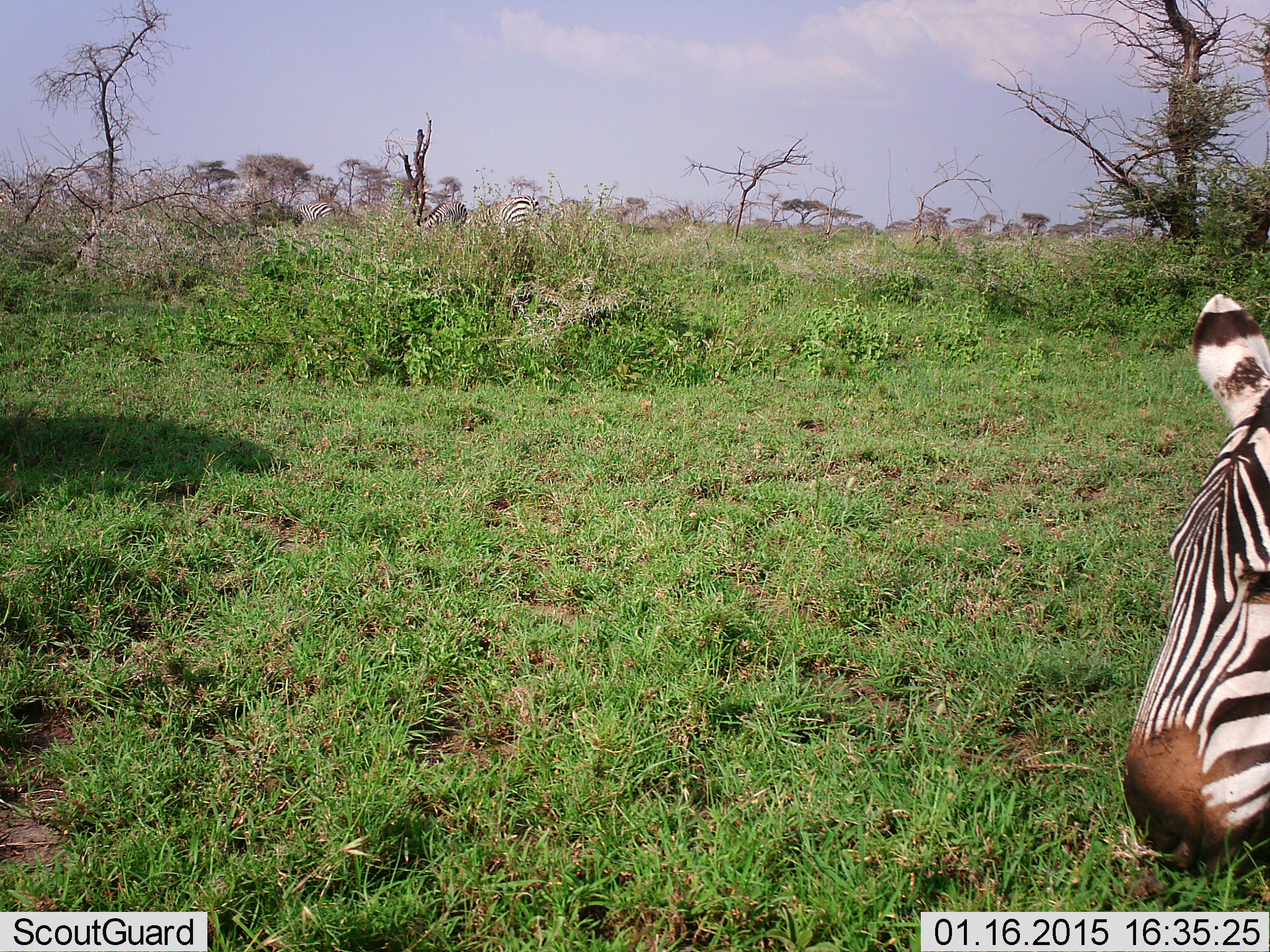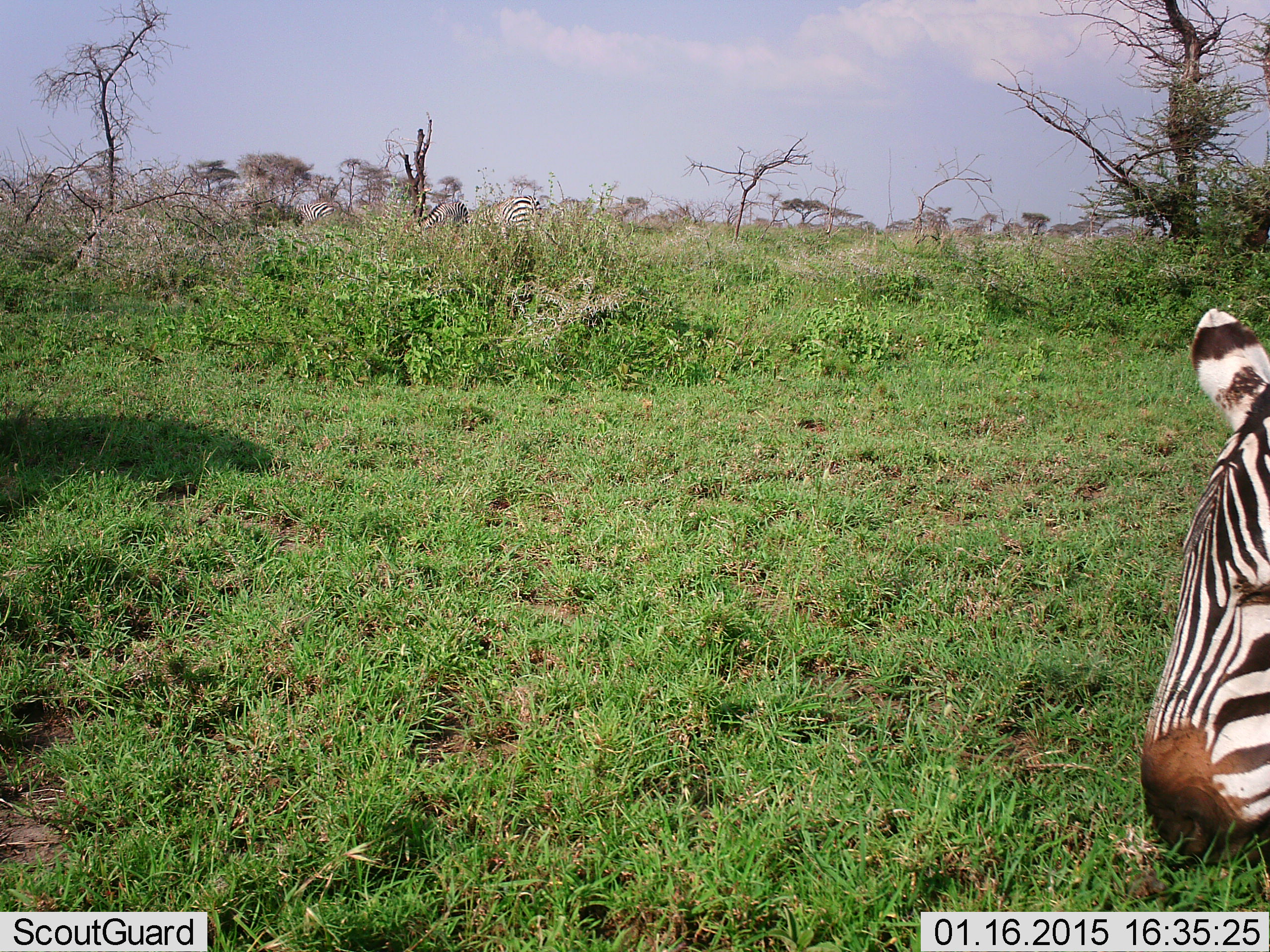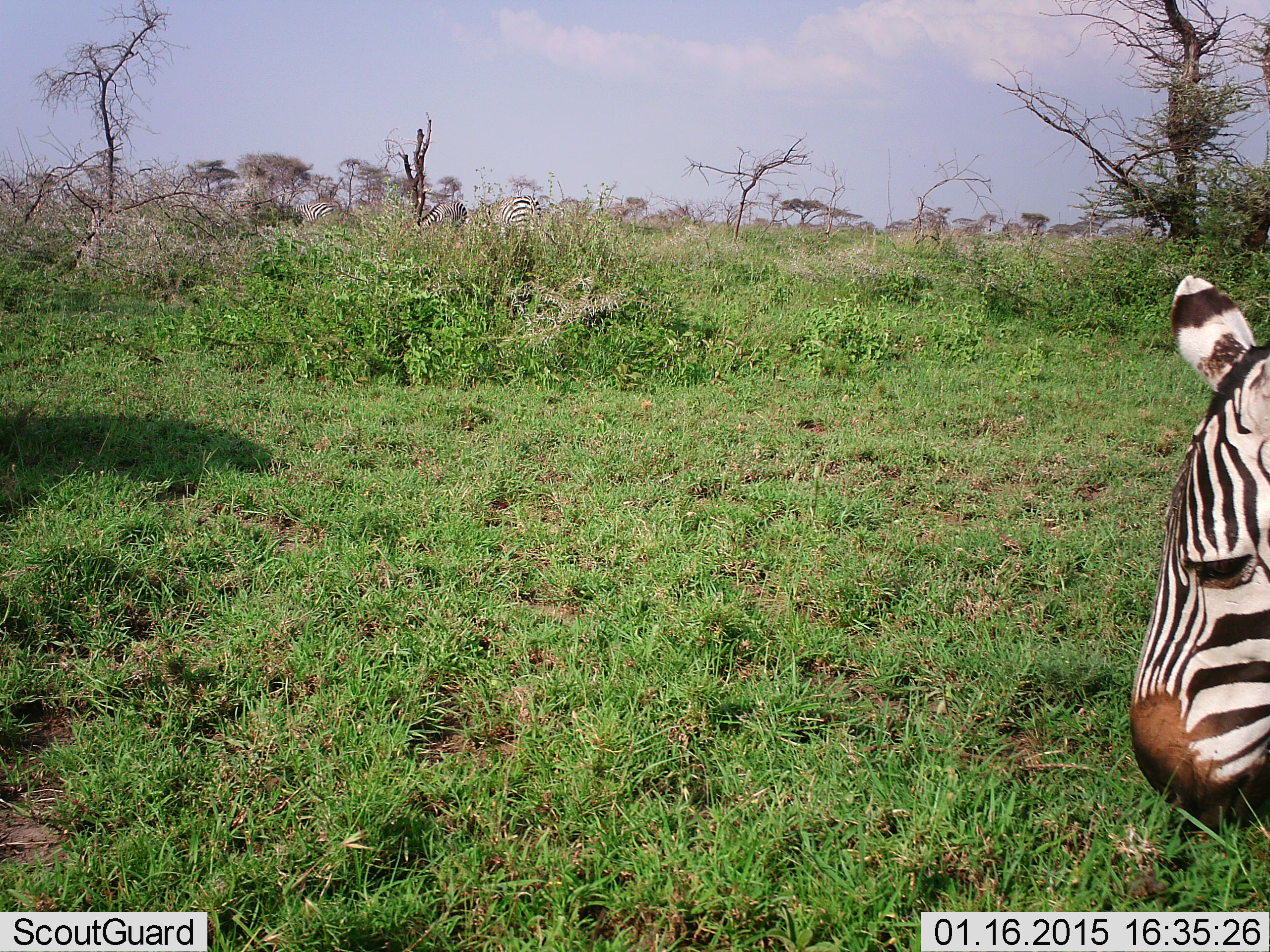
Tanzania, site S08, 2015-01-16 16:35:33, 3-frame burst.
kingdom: Animalia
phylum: Chordata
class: Mammalia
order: Perissodactyla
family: Equidae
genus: Equus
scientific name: Equus quagga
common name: plains zebra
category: zebra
Zebra (plains zebra) (Equus quagga), count 2. Behavior (volunteer vote fractions): standing 18%, resting 9%, moving 18%, interacting 0%. Young present (vote fraction): 0%. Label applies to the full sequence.